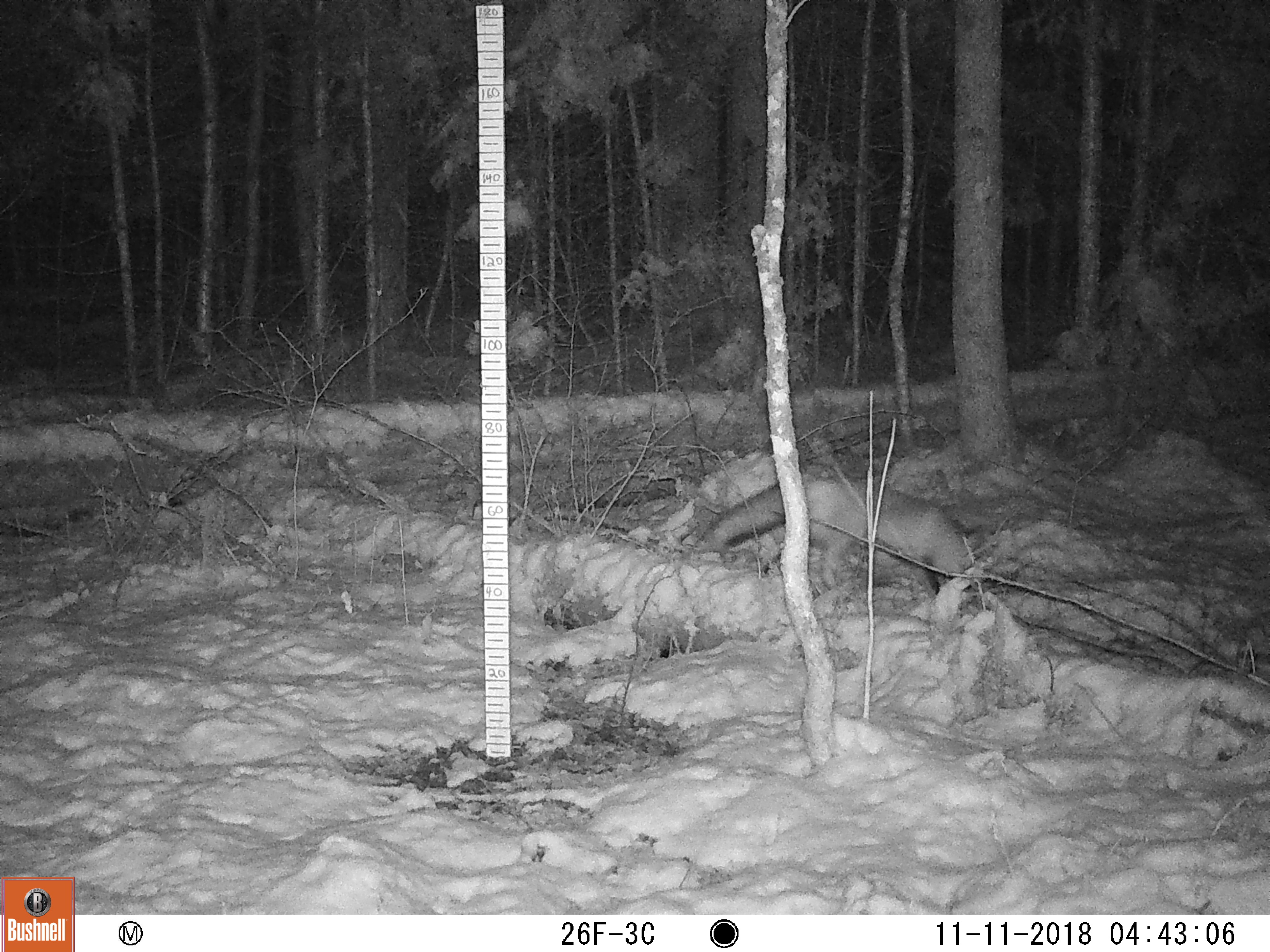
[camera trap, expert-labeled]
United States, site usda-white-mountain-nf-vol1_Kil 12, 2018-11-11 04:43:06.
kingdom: Animalia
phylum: Chordata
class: Mammalia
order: Carnivora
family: Canidae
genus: Vulpes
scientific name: Vulpes vulpes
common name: red fox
Red fox (Vulpes vulpes).